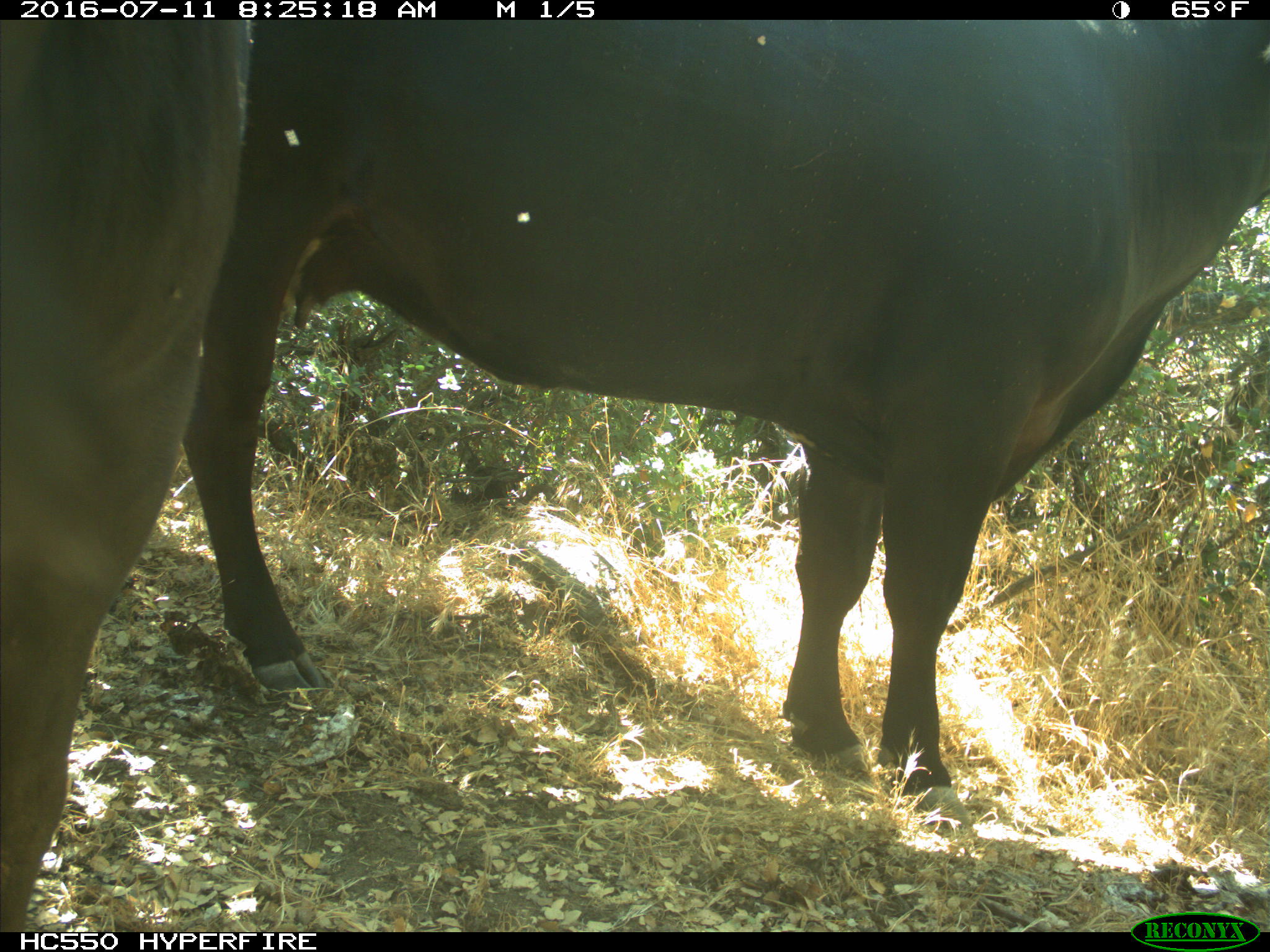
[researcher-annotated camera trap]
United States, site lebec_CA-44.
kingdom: Animalia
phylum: Chordata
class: Mammalia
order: Artiodactyla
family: Bovidae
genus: Bos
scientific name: Bos taurus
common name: domestic cow